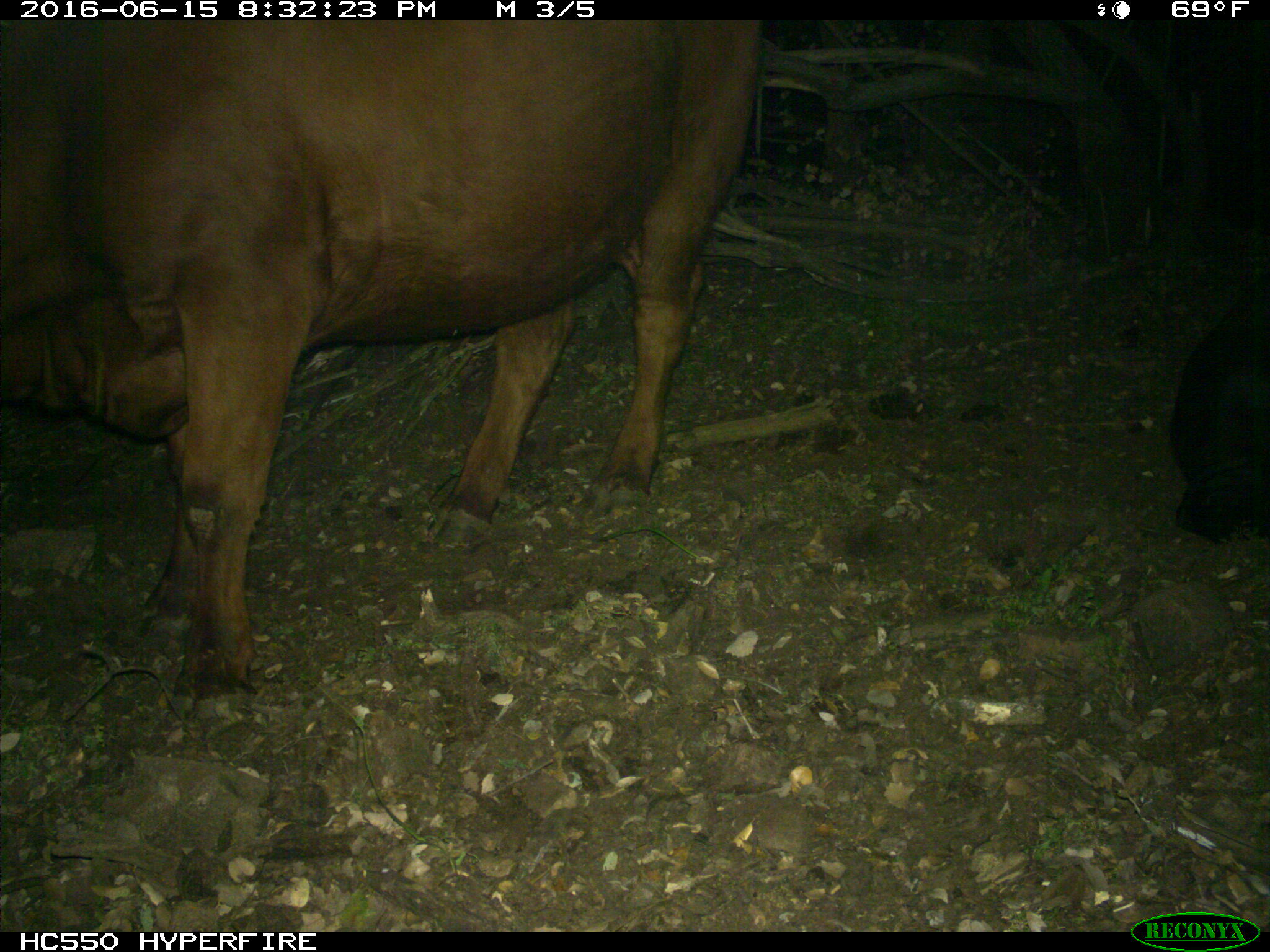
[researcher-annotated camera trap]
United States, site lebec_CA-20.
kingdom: Animalia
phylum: Chordata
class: Mammalia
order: Artiodactyla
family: Bovidae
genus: Bos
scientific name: Bos taurus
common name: domestic cow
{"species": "Bos taurus (domestic cow)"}